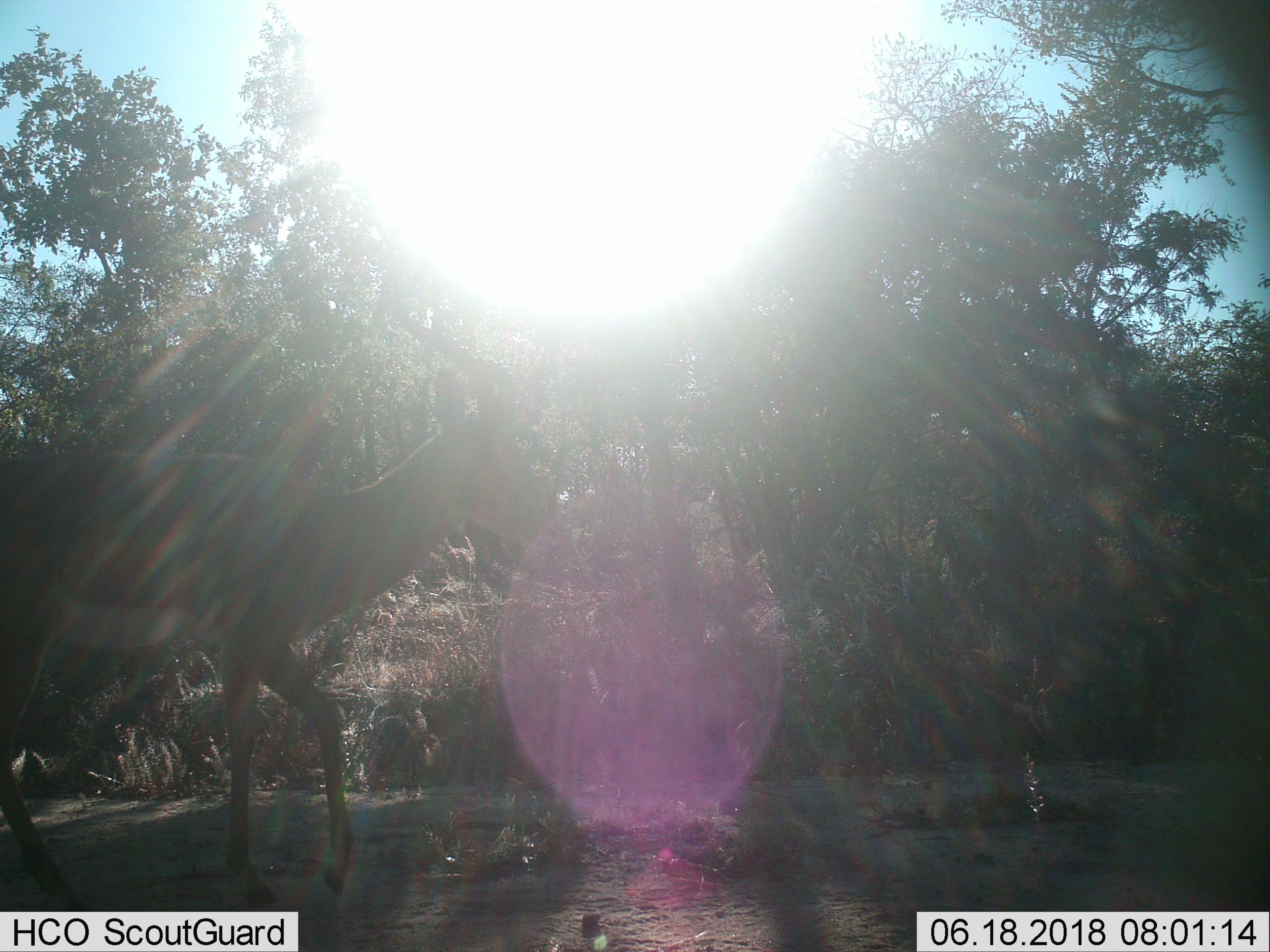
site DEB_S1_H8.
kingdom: Animalia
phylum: Chordata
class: Mammalia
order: Artiodactyla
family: Bovidae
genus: Aepyceros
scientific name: Aepyceros melampus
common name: impala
Impala (Aepyceros melampus), count 1. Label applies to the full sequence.